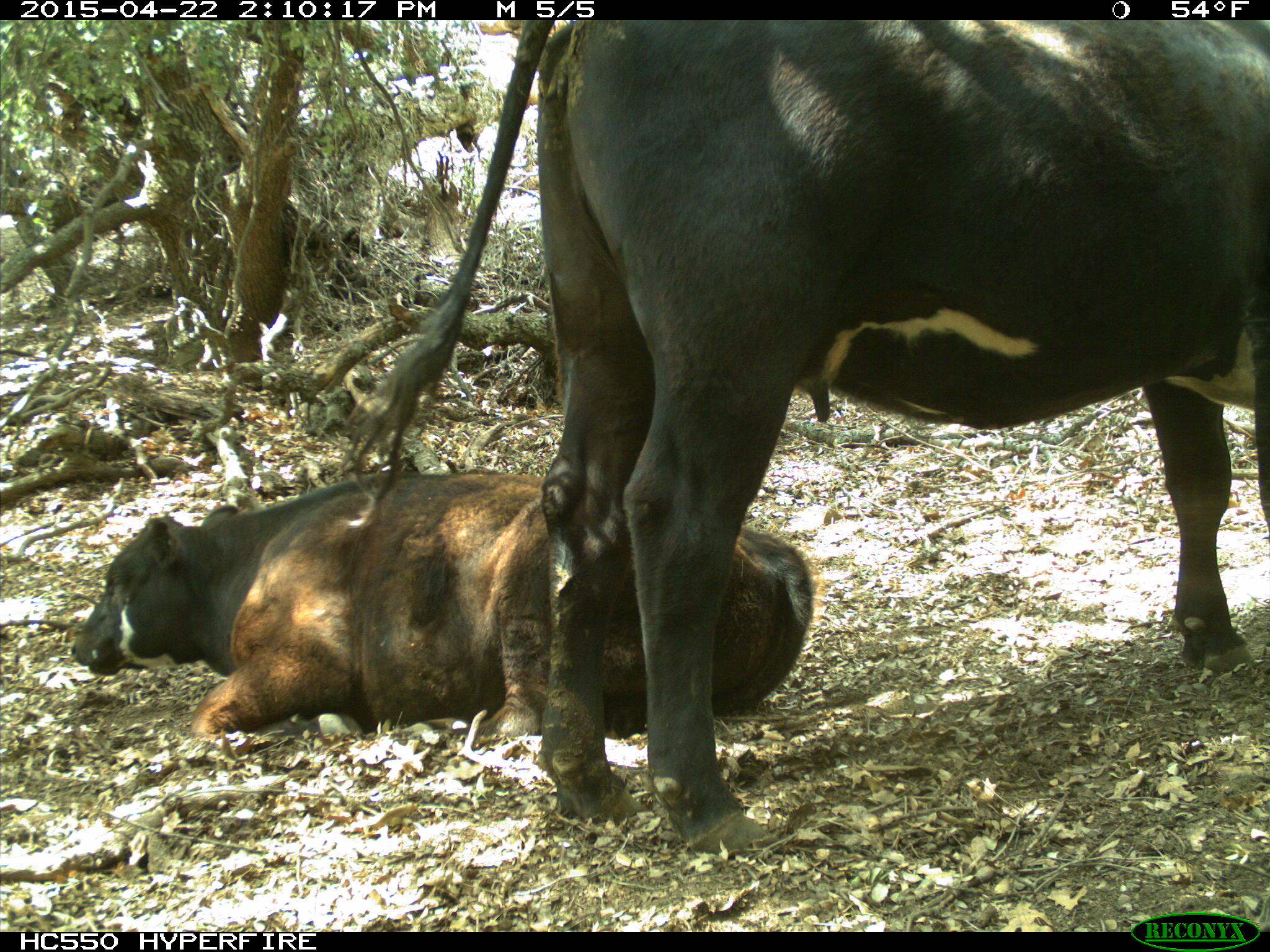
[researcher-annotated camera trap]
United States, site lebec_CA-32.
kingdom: Animalia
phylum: Chordata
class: Mammalia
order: Artiodactyla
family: Bovidae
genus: Bos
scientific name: Bos taurus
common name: domestic cow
Bos taurus (domestic cow).